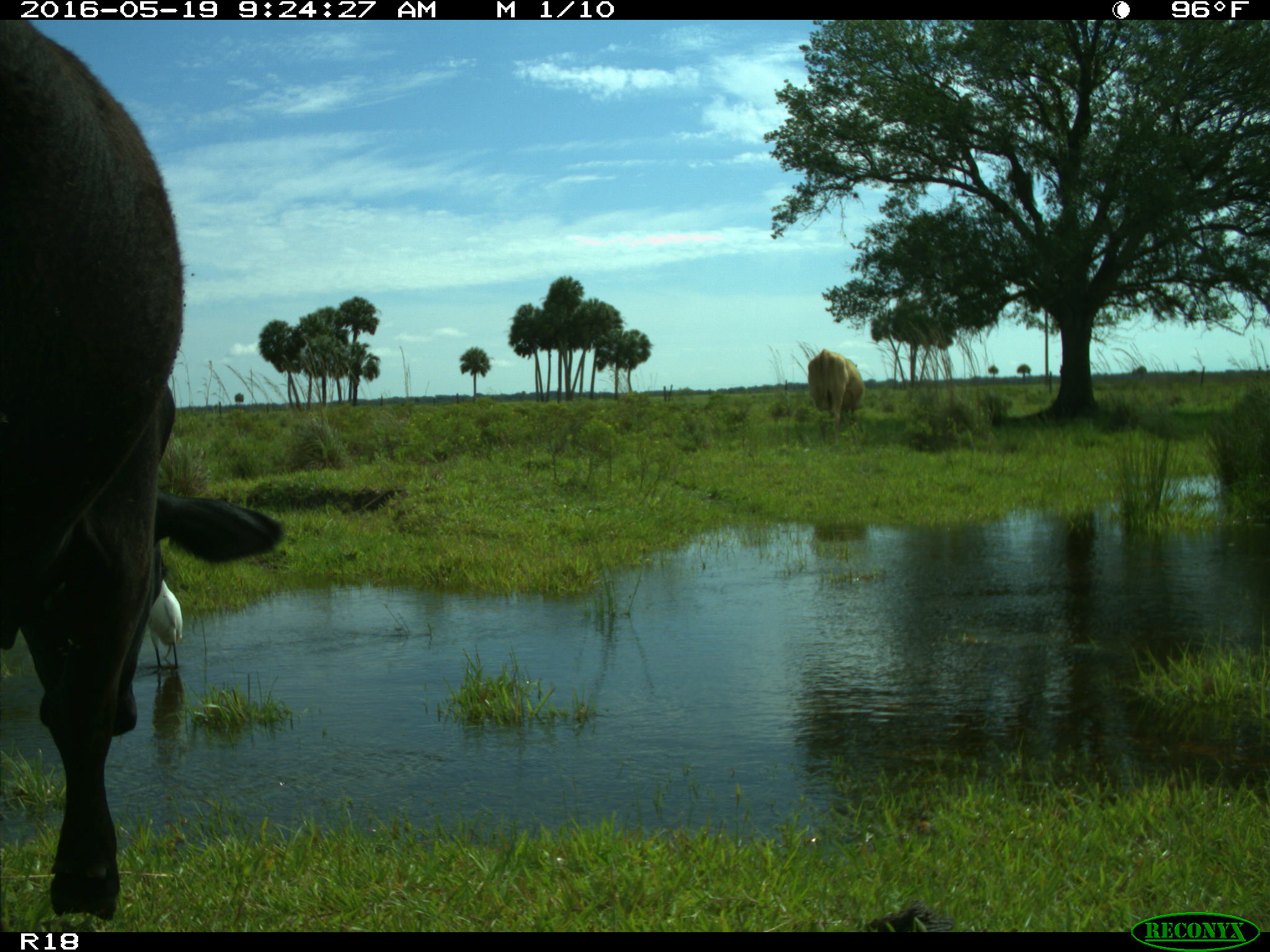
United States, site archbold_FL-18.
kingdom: Animalia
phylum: Chordata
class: Mammalia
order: Artiodactyla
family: Bovidae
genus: Bos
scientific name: Bos taurus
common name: domestic cow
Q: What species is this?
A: Bos taurus (domestic cow).